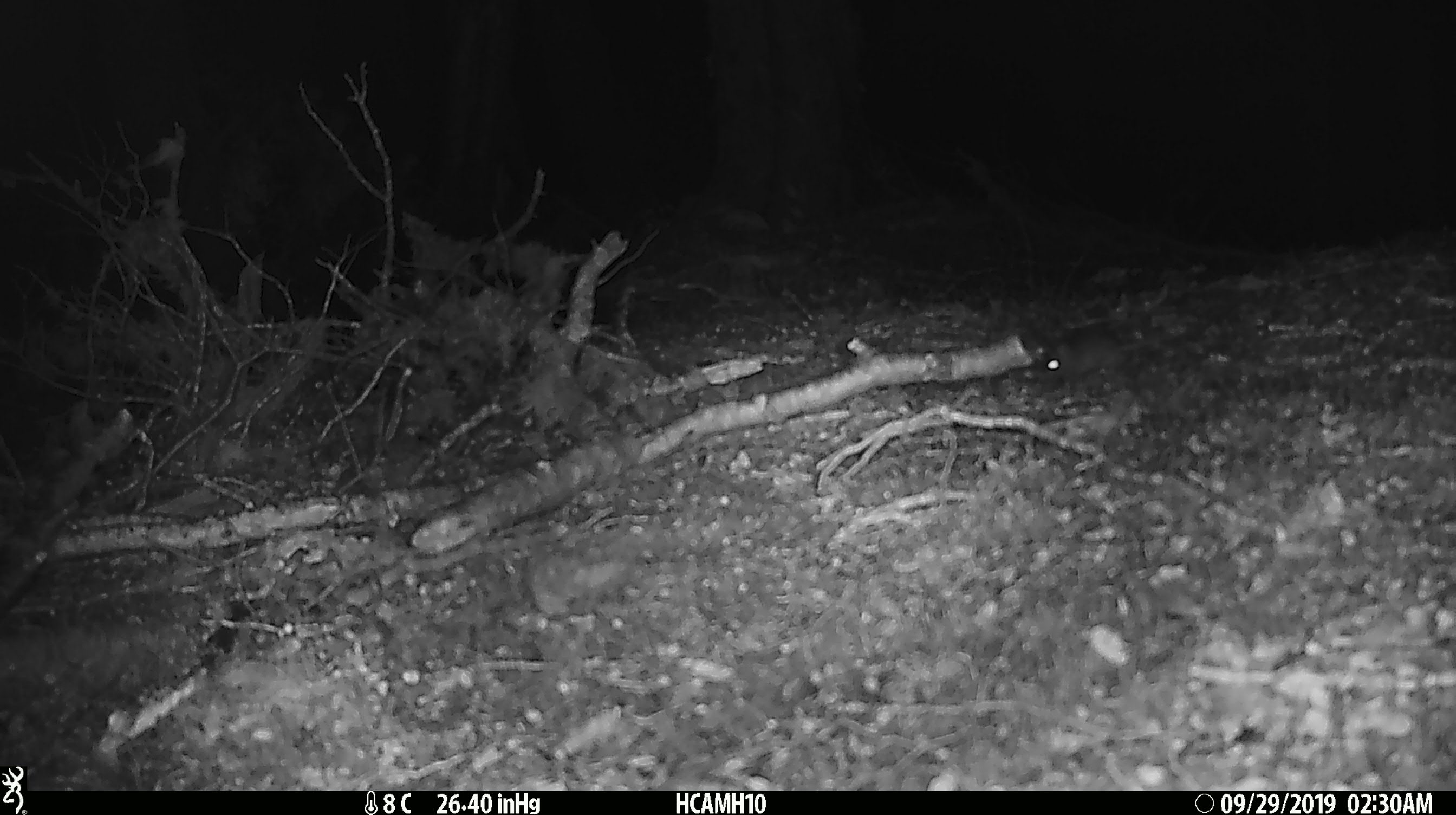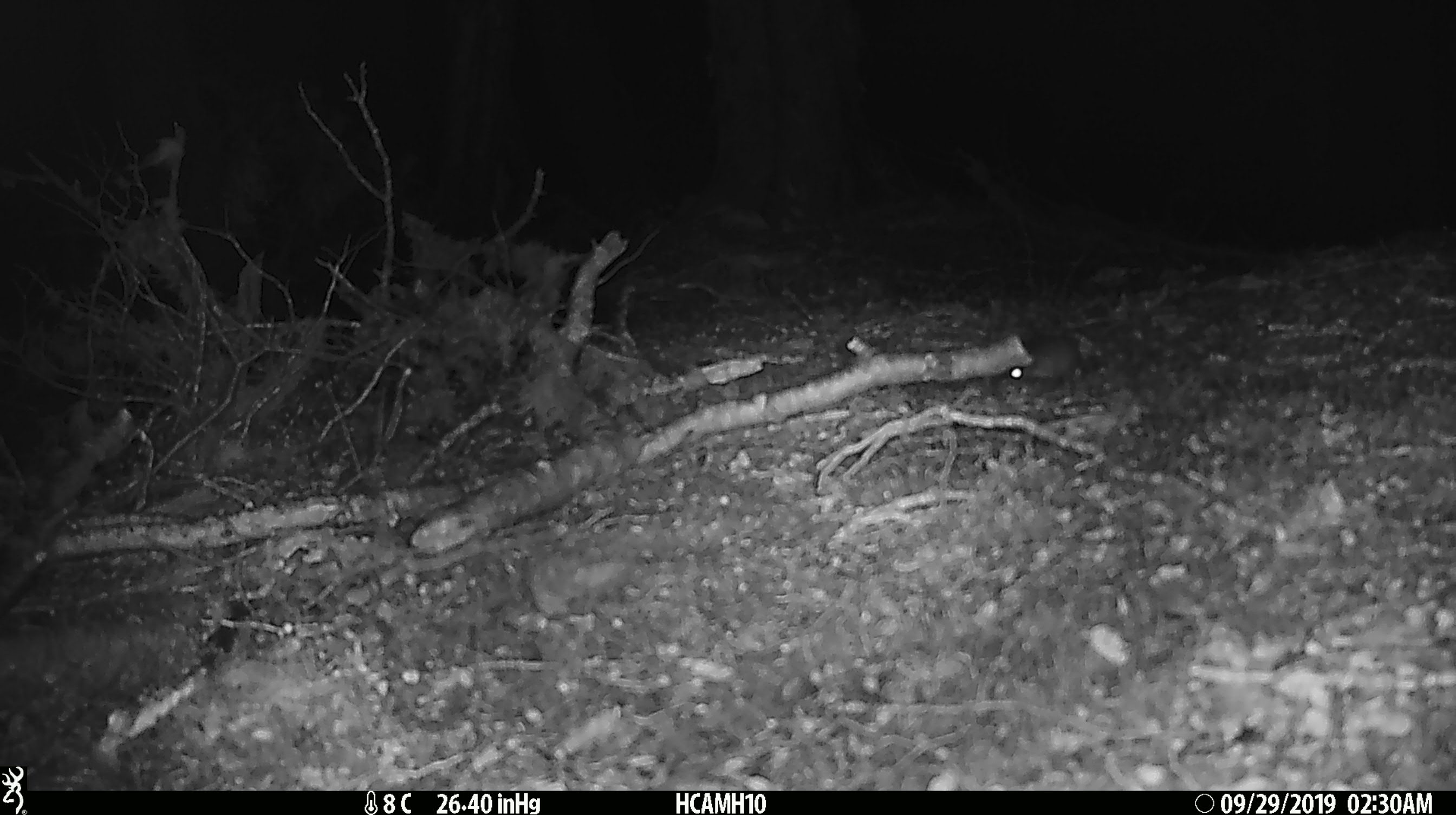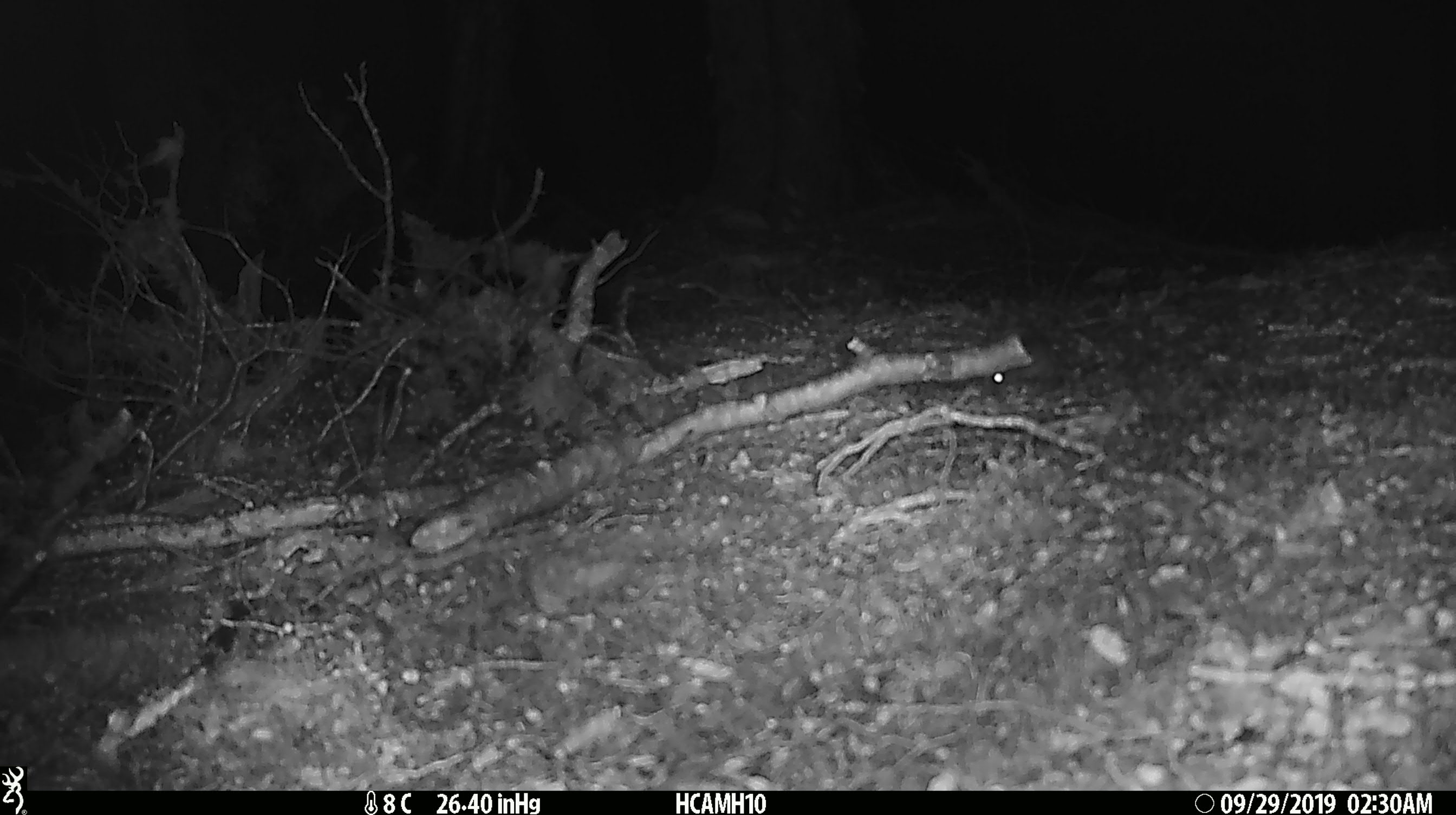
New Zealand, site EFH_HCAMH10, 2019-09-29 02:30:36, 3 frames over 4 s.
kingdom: Animalia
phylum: Chordata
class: Mammalia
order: Rodentia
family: Muridae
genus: Mus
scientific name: Mus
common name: mouse